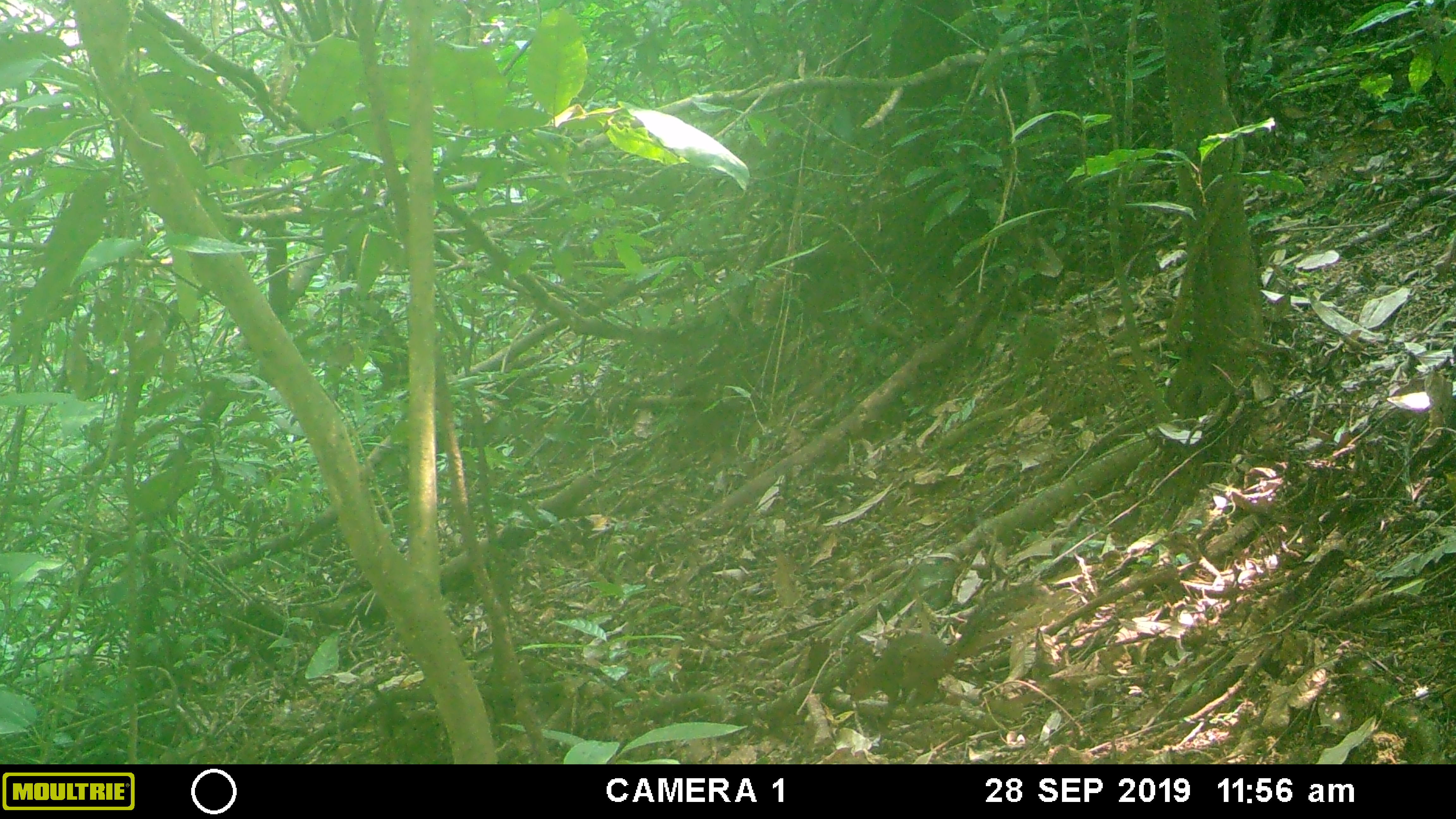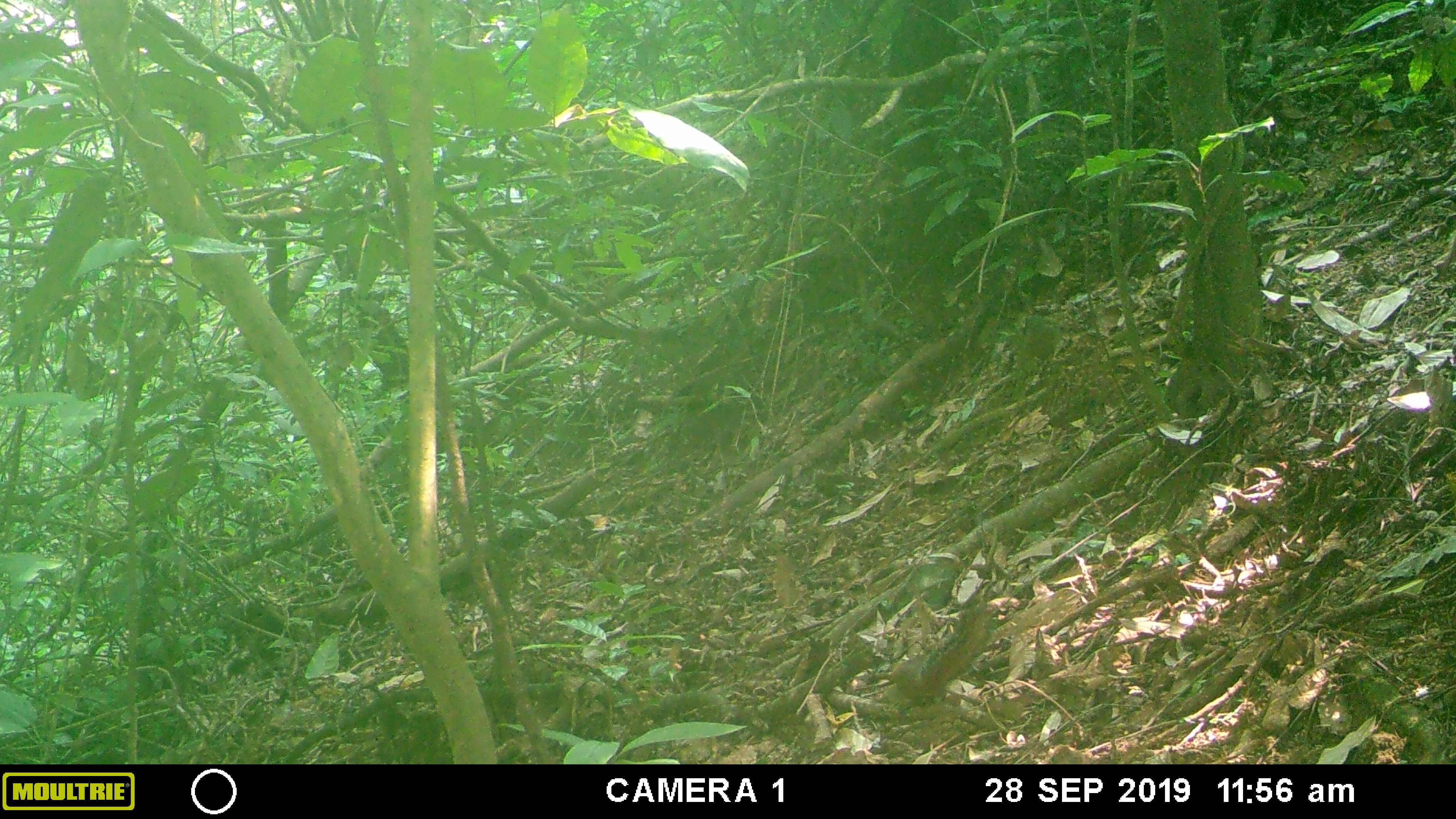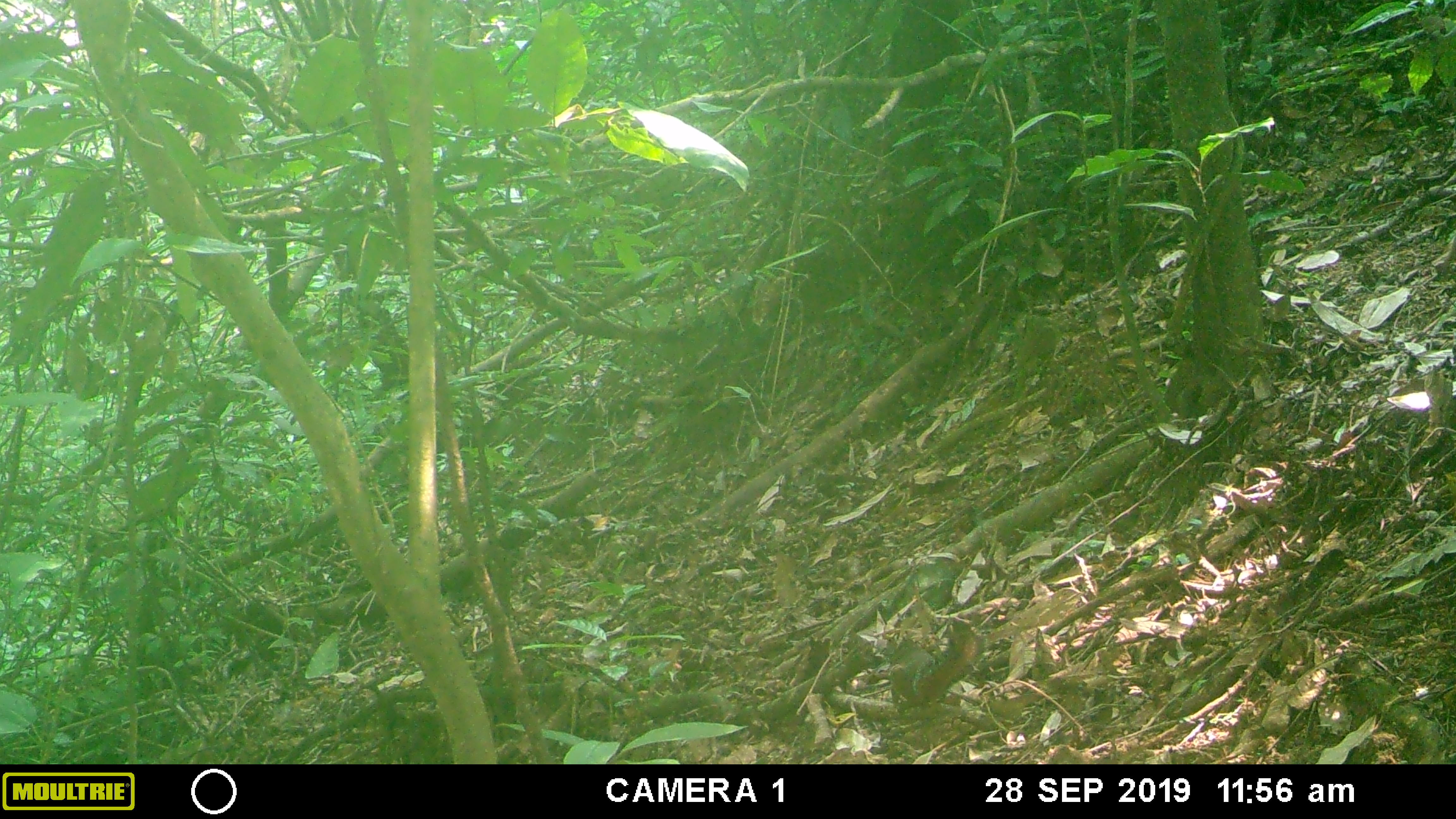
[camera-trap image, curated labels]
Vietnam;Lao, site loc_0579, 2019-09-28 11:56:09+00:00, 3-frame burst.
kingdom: Animalia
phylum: Chordata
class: Mammalia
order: Rodentia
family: Sciuridae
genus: Dremomys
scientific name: Dremomys rufigenis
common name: red-cheeked squirrel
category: red cheeked squirrel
Red cheeked squirrel (red-cheeked squirrel) (Dremomys rufigenis). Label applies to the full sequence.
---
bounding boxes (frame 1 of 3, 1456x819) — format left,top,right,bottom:
red cheeked squirrel: 848,582,1053,734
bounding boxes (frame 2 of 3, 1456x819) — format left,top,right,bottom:
red cheeked squirrel: 890,597,993,714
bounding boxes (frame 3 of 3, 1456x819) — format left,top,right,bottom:
red cheeked squirrel: 887,616,984,713